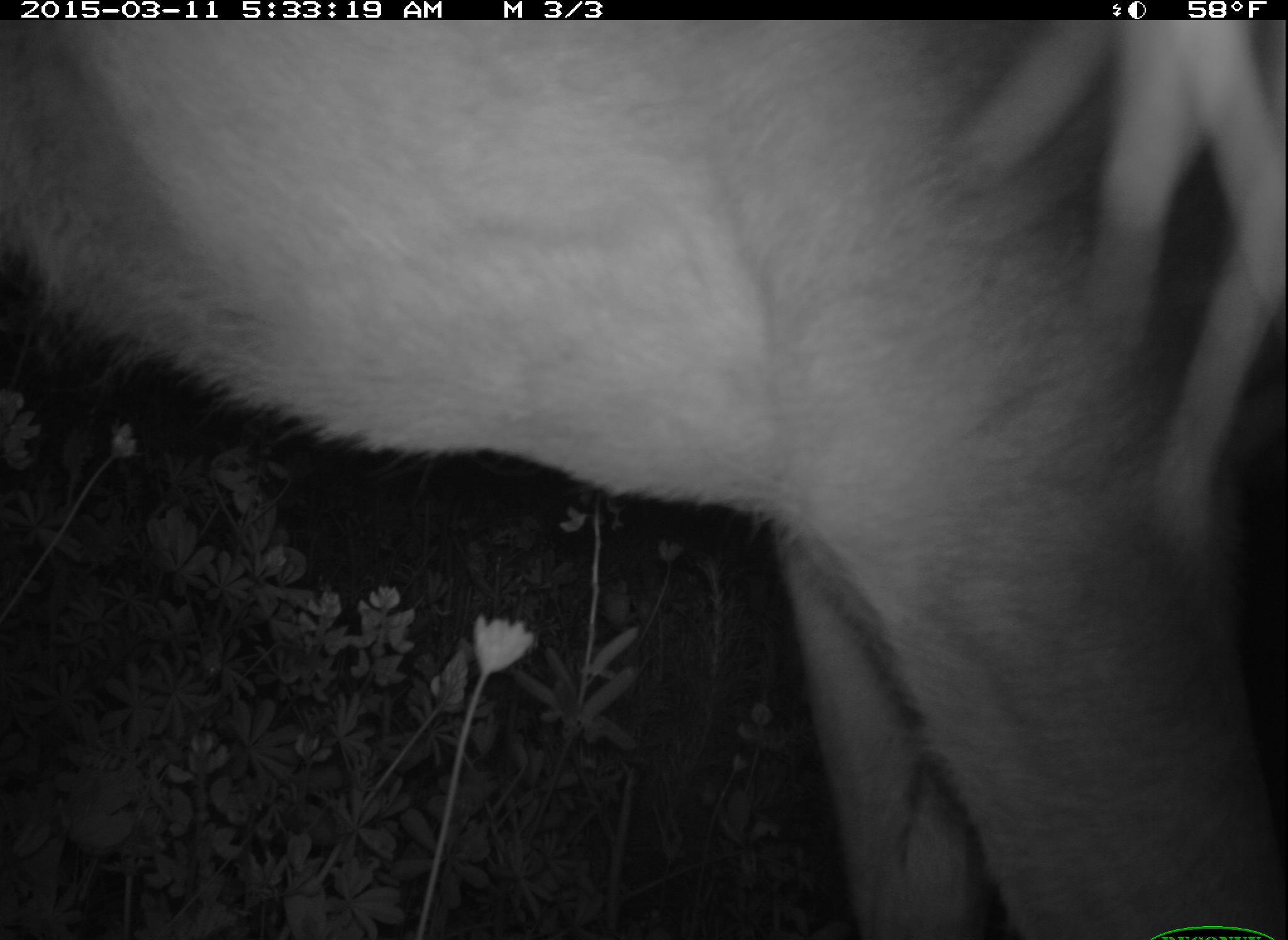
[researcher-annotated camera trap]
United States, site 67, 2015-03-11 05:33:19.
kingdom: Animalia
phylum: Chordata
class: Mammalia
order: Artiodactyla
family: Cervidae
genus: Odocoileus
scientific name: Odocoileus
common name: deer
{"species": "deer (Odocoileus)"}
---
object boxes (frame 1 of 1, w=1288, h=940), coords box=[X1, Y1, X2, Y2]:
deer: box=[1, 23, 1288, 940]